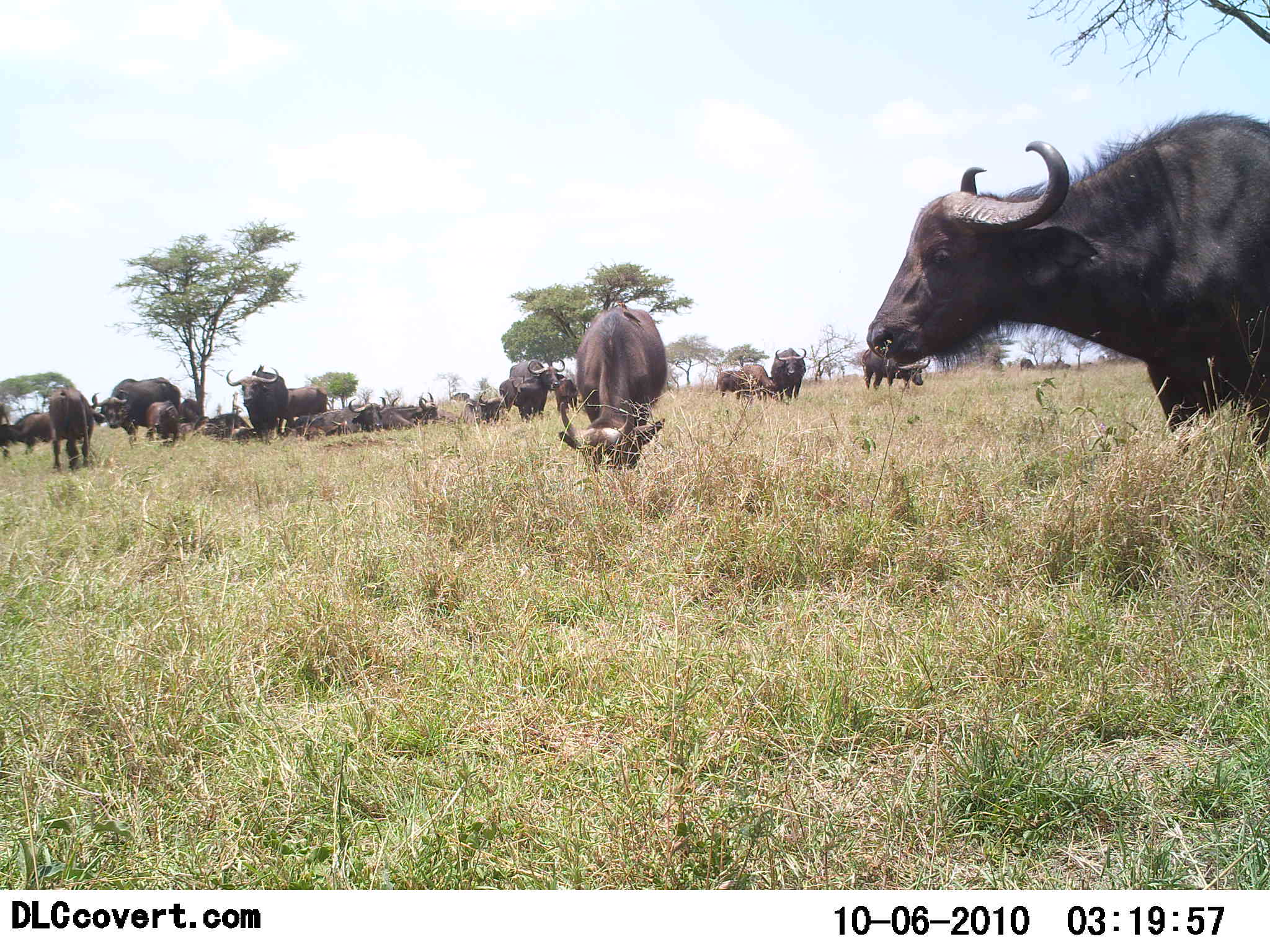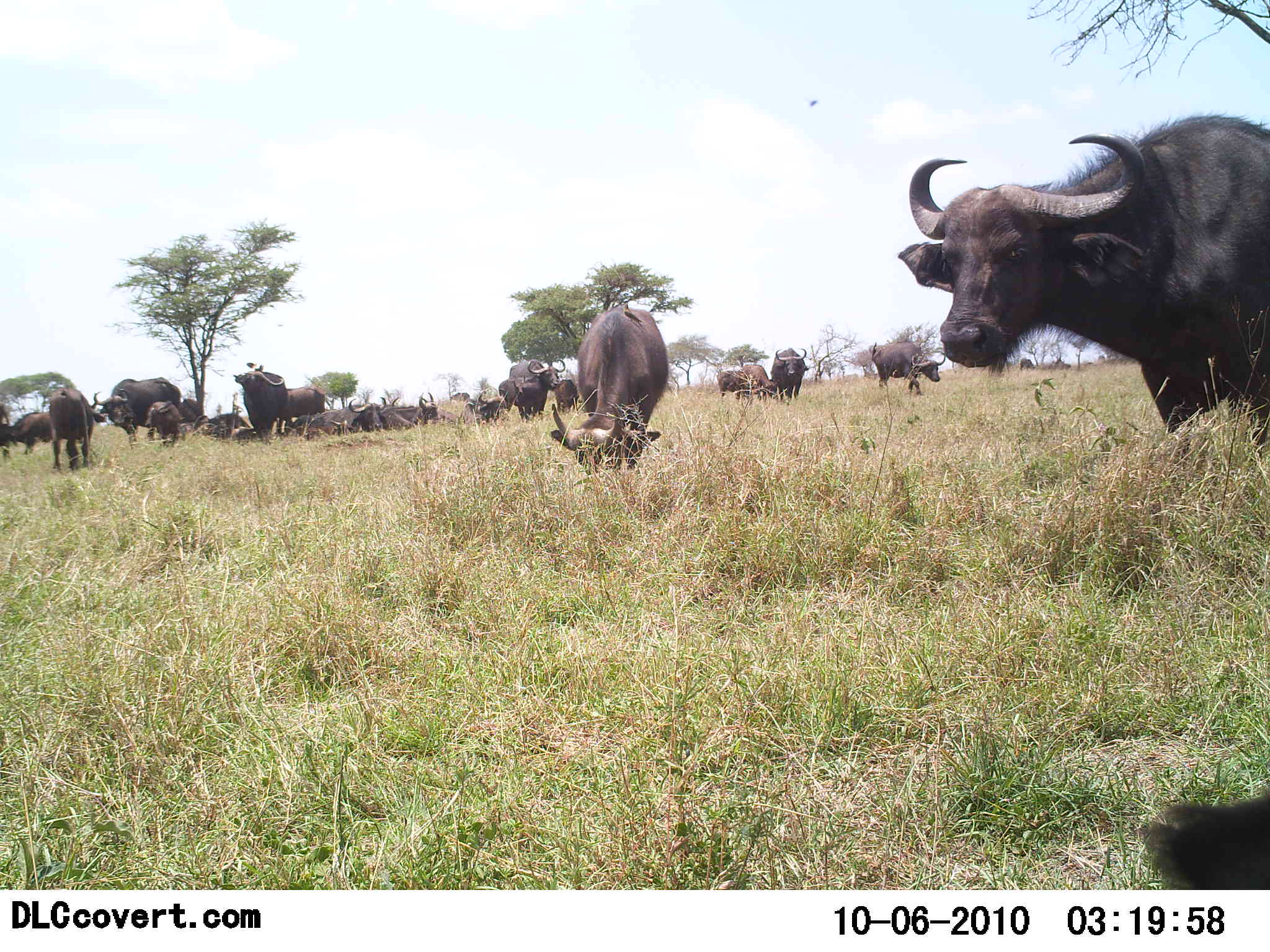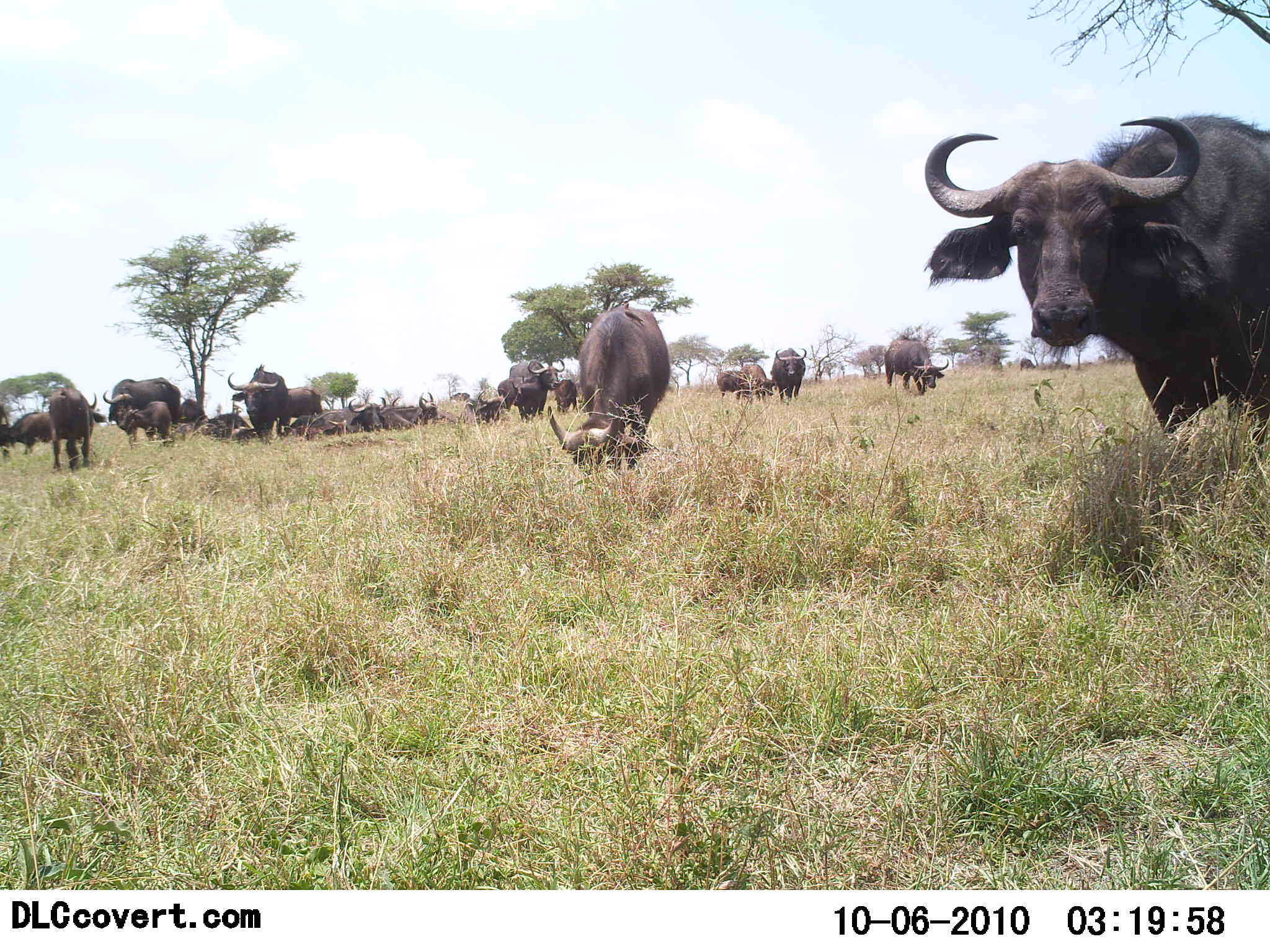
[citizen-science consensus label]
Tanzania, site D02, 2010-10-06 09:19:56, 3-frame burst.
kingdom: Animalia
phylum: Chordata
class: Mammalia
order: Artiodactyla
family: Bovidae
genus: Syncerus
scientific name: Syncerus caffer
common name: cape buffalo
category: buffalo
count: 11-50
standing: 89%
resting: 61%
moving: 17%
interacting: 0%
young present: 22%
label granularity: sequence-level